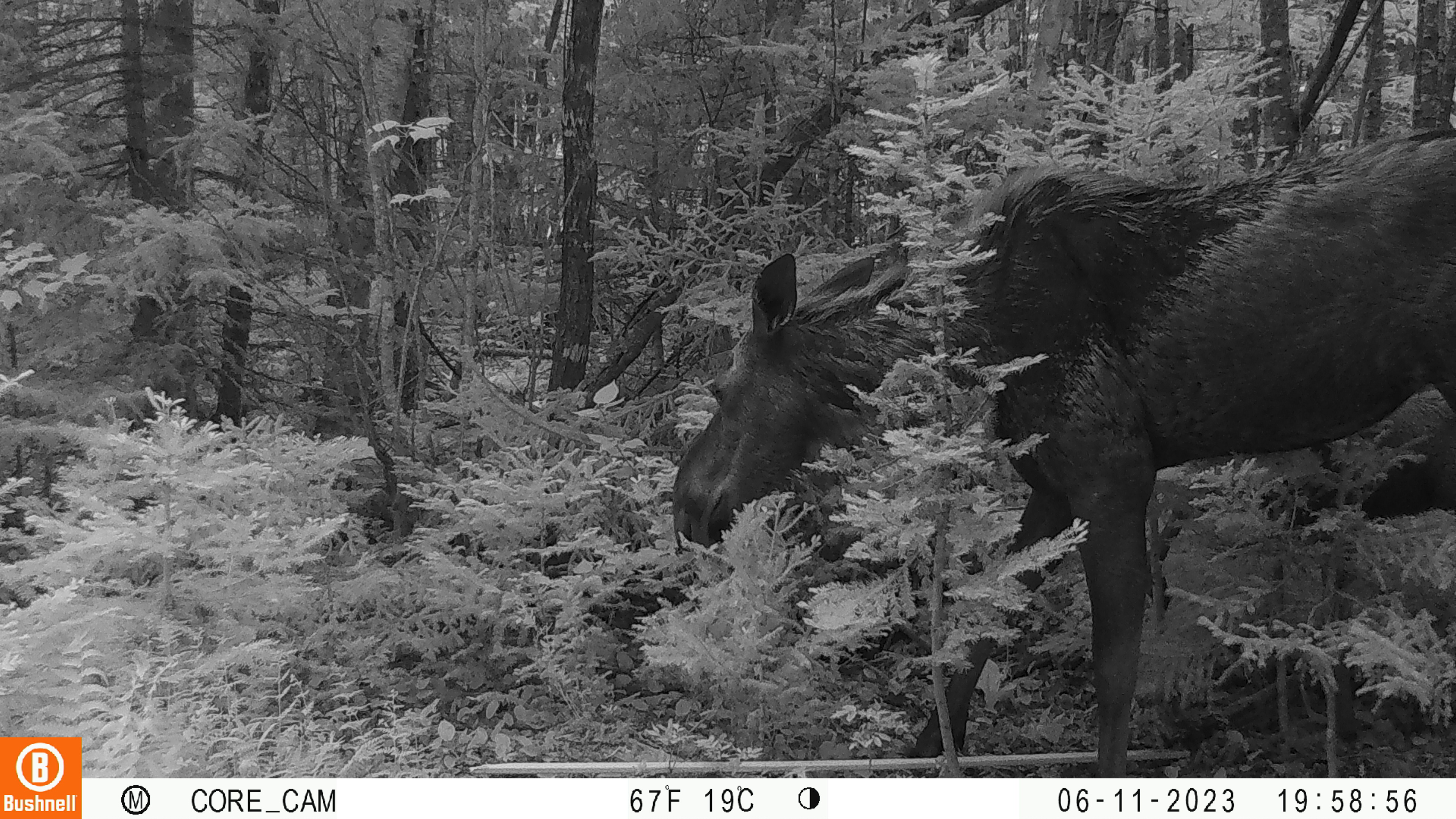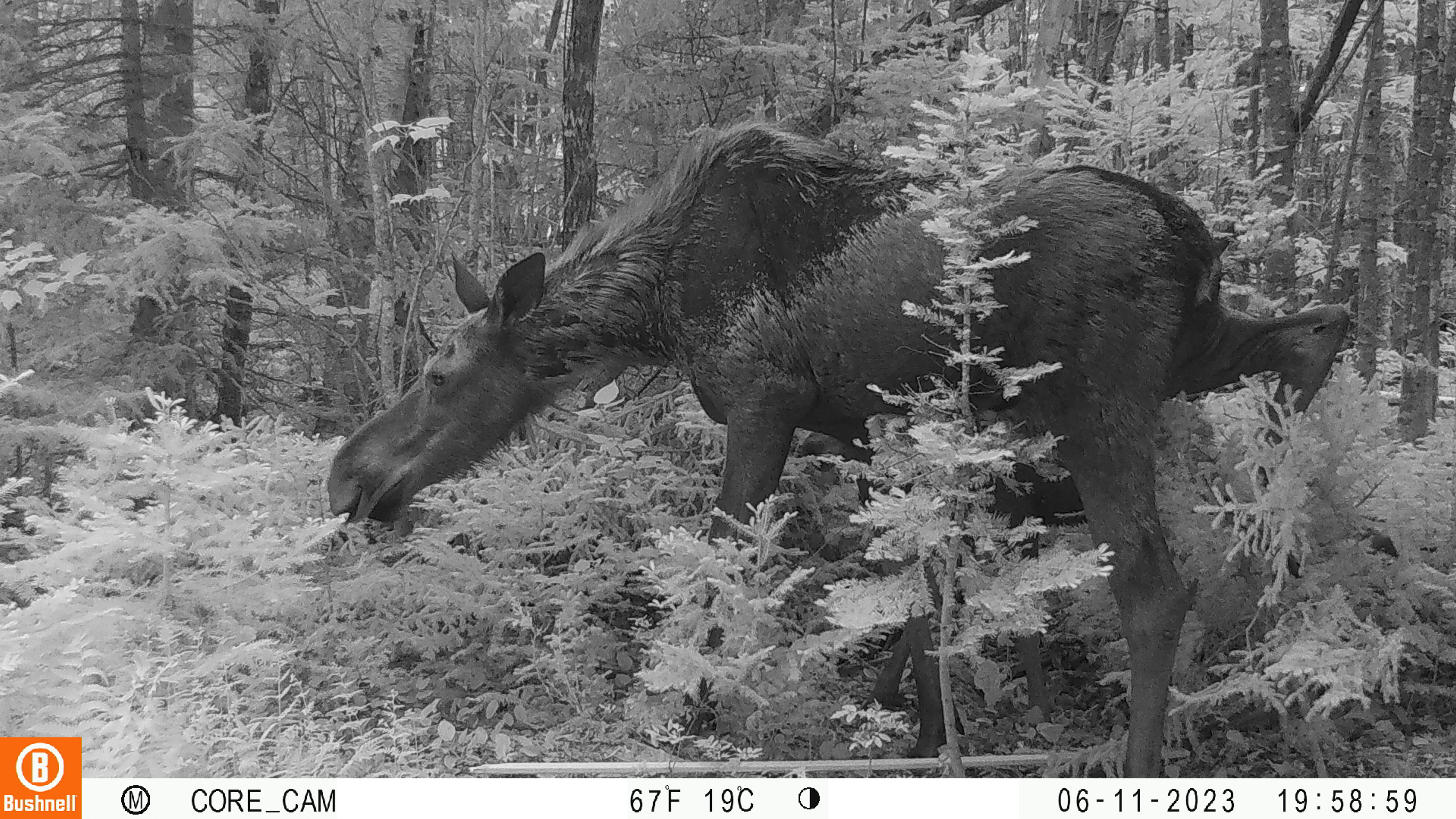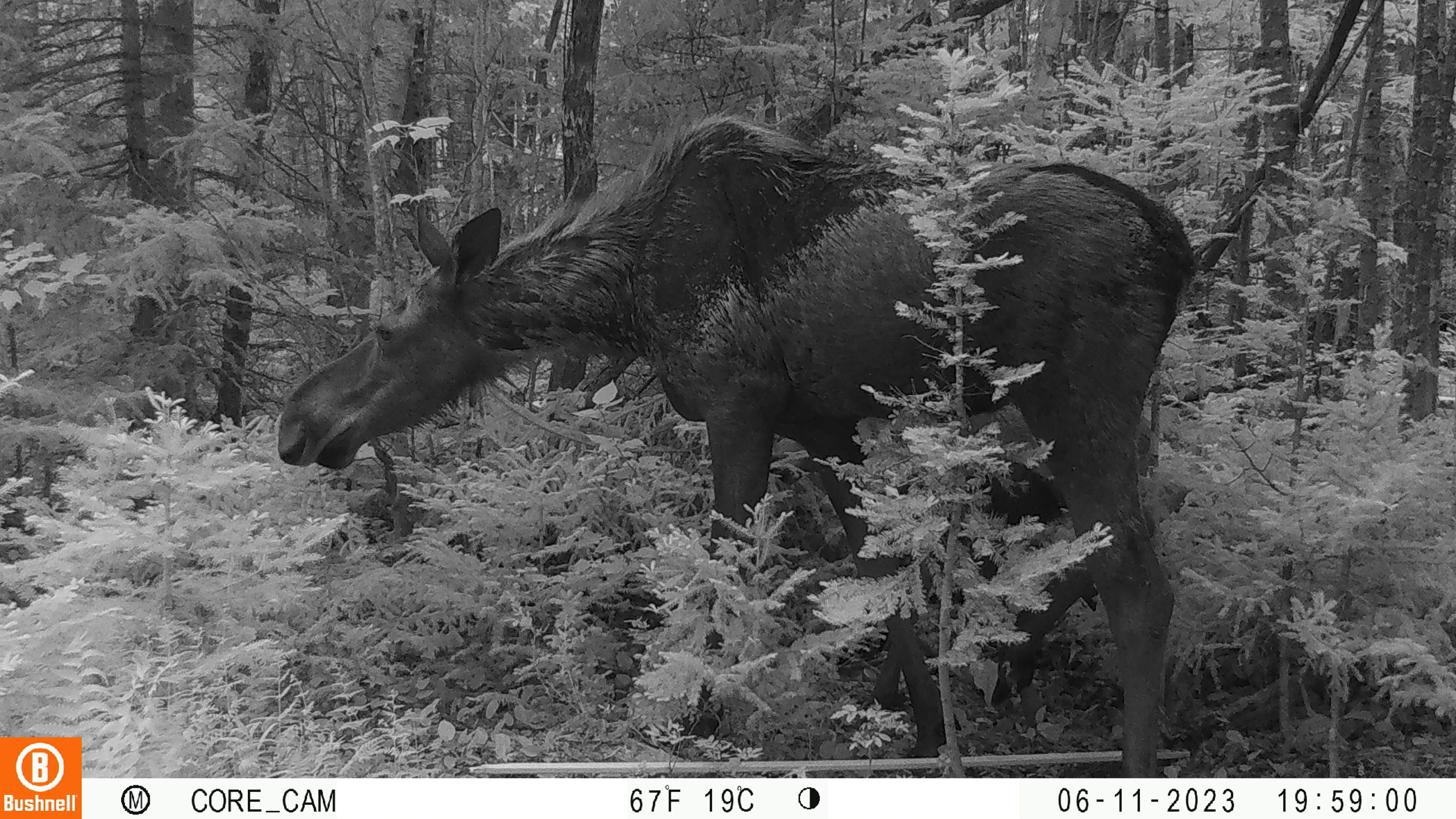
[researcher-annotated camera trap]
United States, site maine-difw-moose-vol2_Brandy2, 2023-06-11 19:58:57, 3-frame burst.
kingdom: Animalia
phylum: Chordata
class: Mammalia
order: Artiodactyla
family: Cervidae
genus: Alces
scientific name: Alces alces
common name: moose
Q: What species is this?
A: Moose (Alces alces).